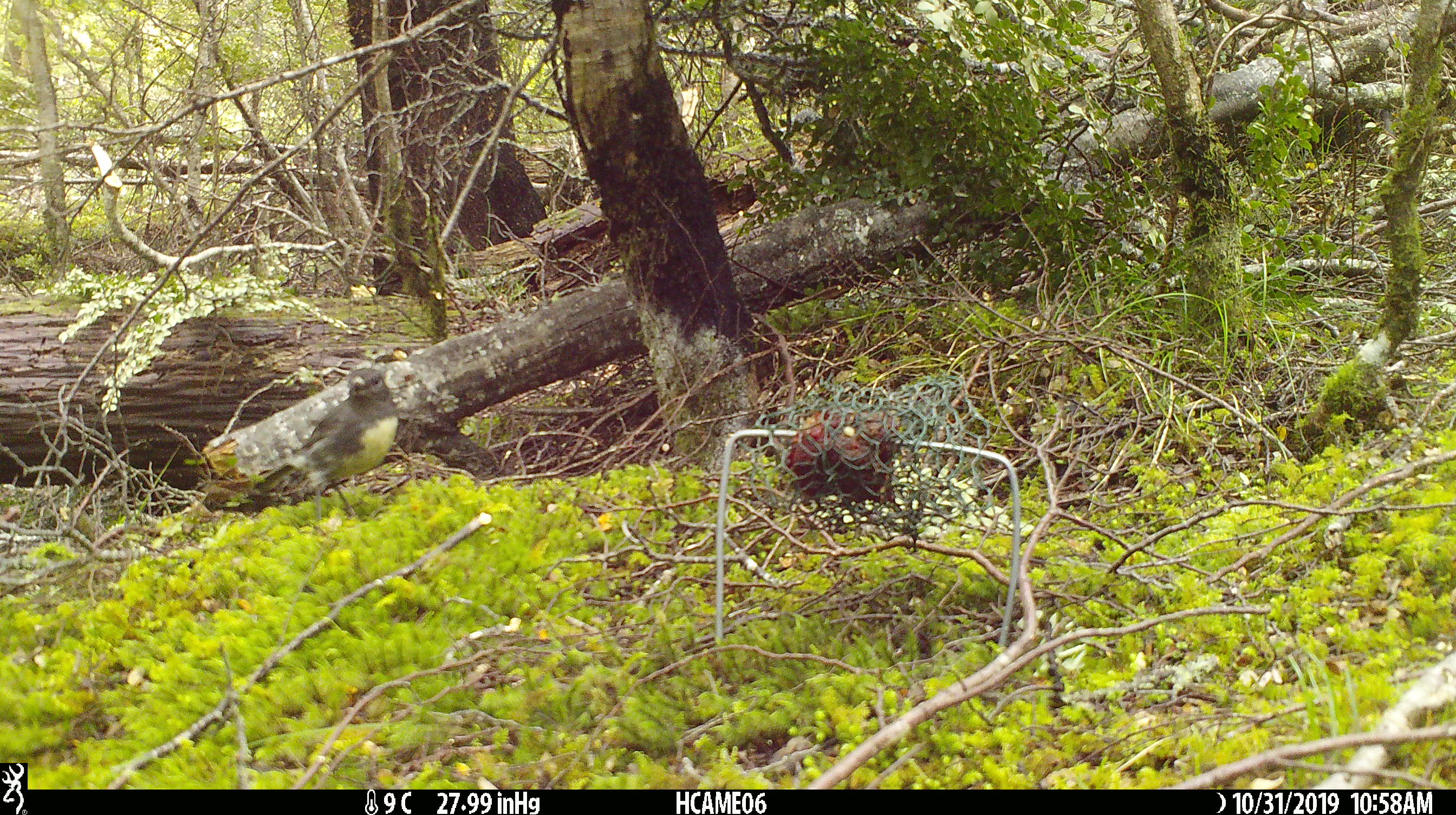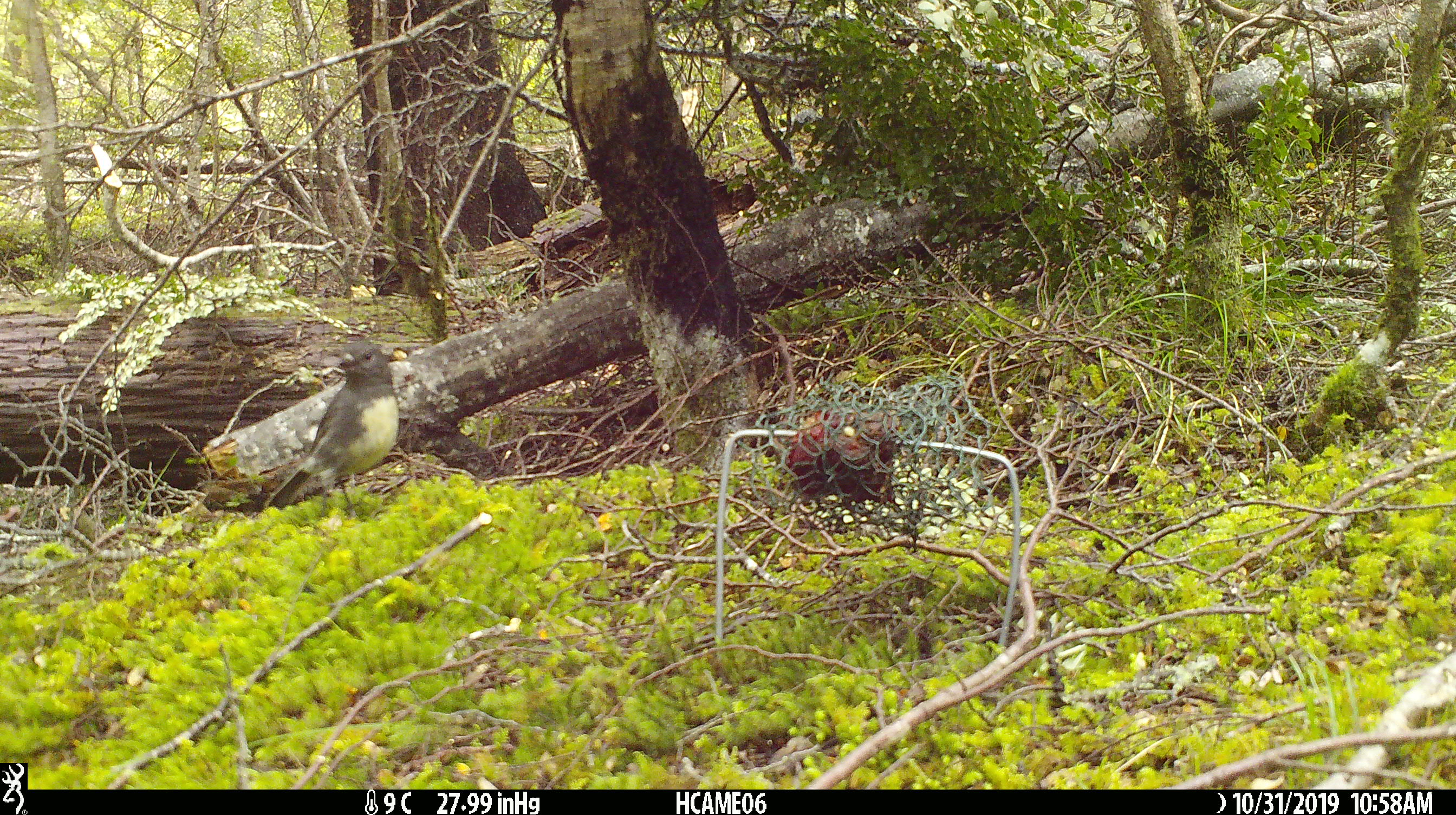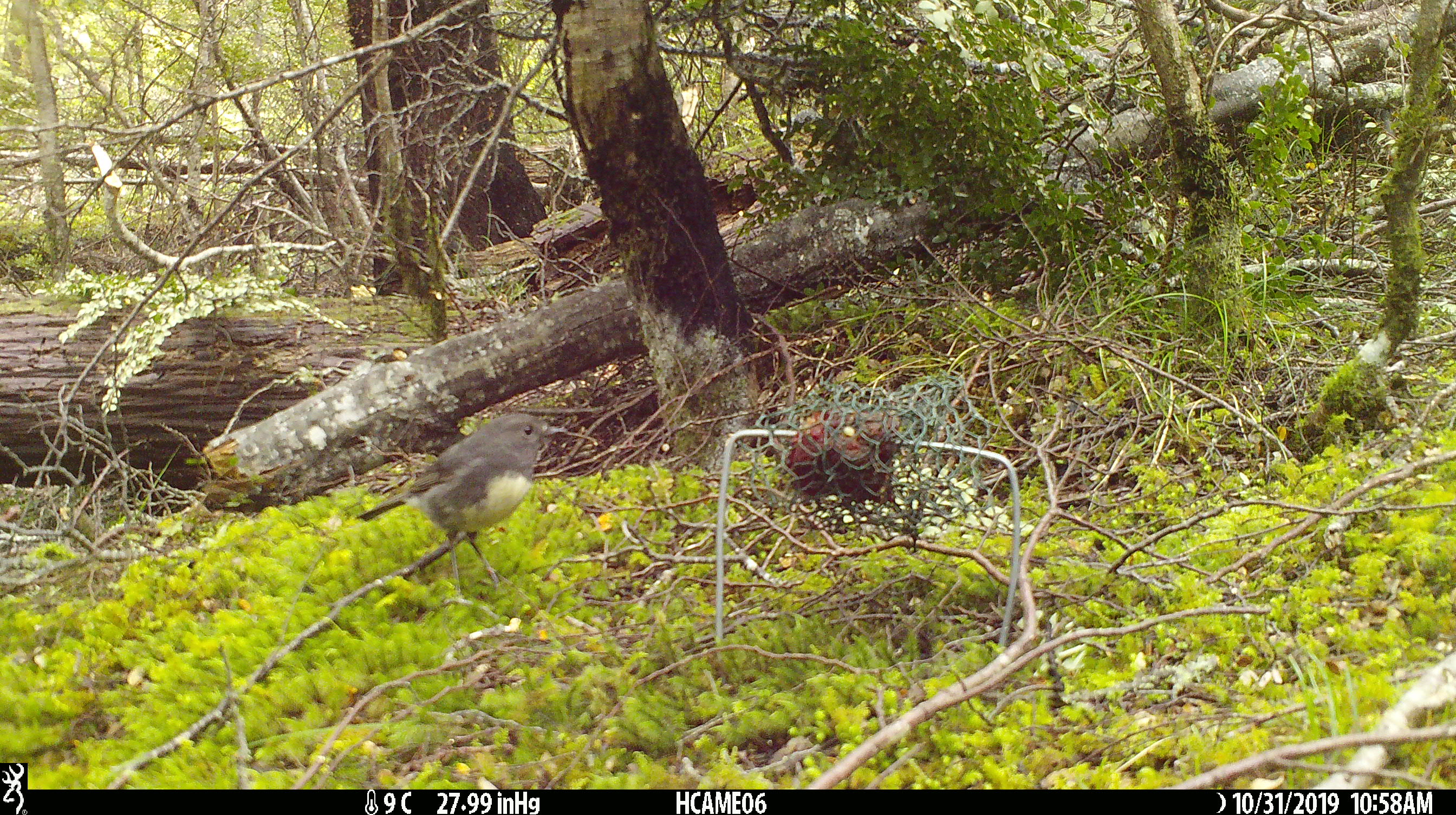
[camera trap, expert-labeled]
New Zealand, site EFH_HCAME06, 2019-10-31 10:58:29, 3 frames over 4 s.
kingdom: Animalia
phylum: Chordata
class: Aves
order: Passeriformes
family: Petroicidae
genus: Petroica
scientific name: Petroica australis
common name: new zealand robin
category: robin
Robin (new zealand robin) (Petroica australis).